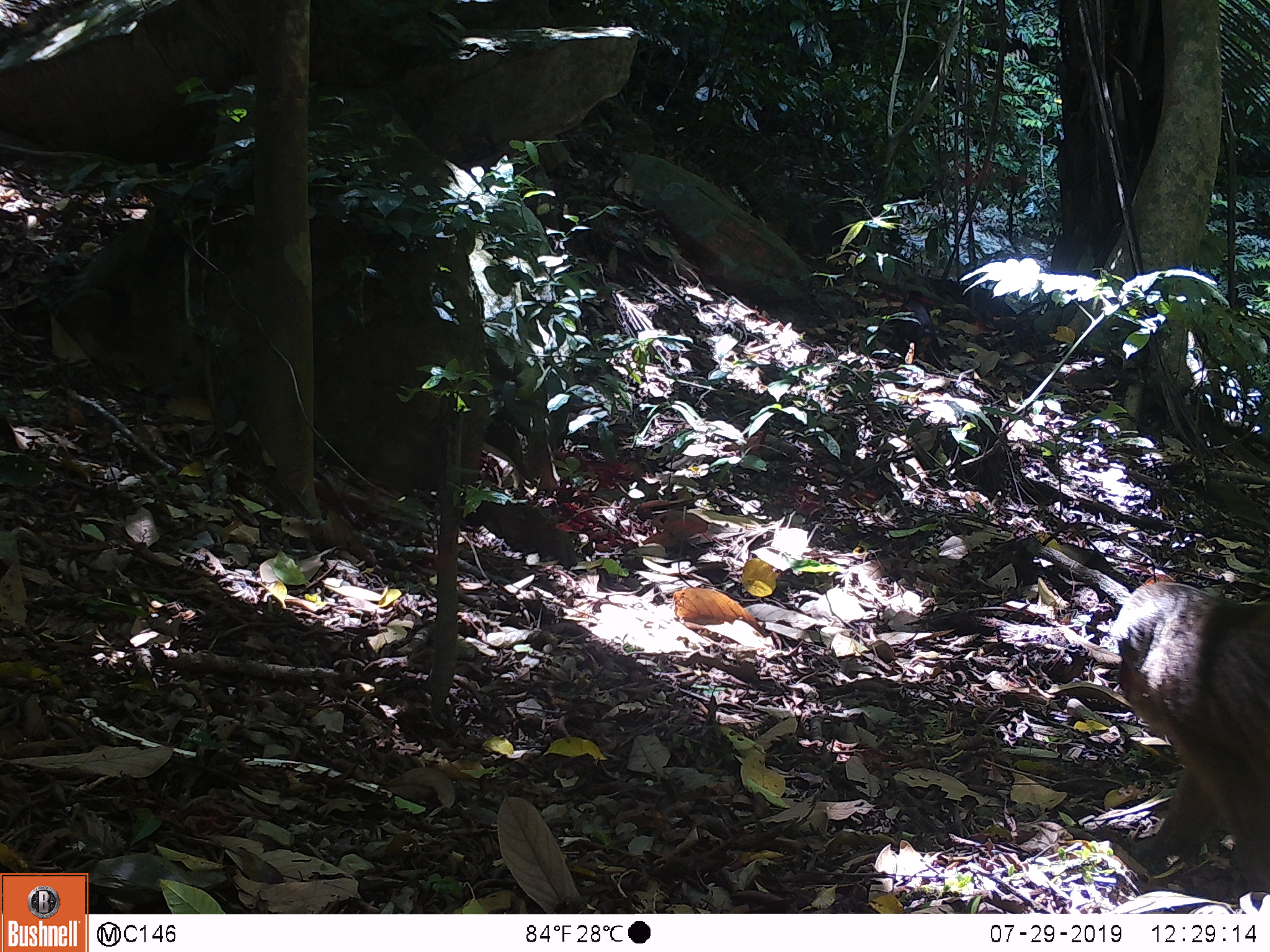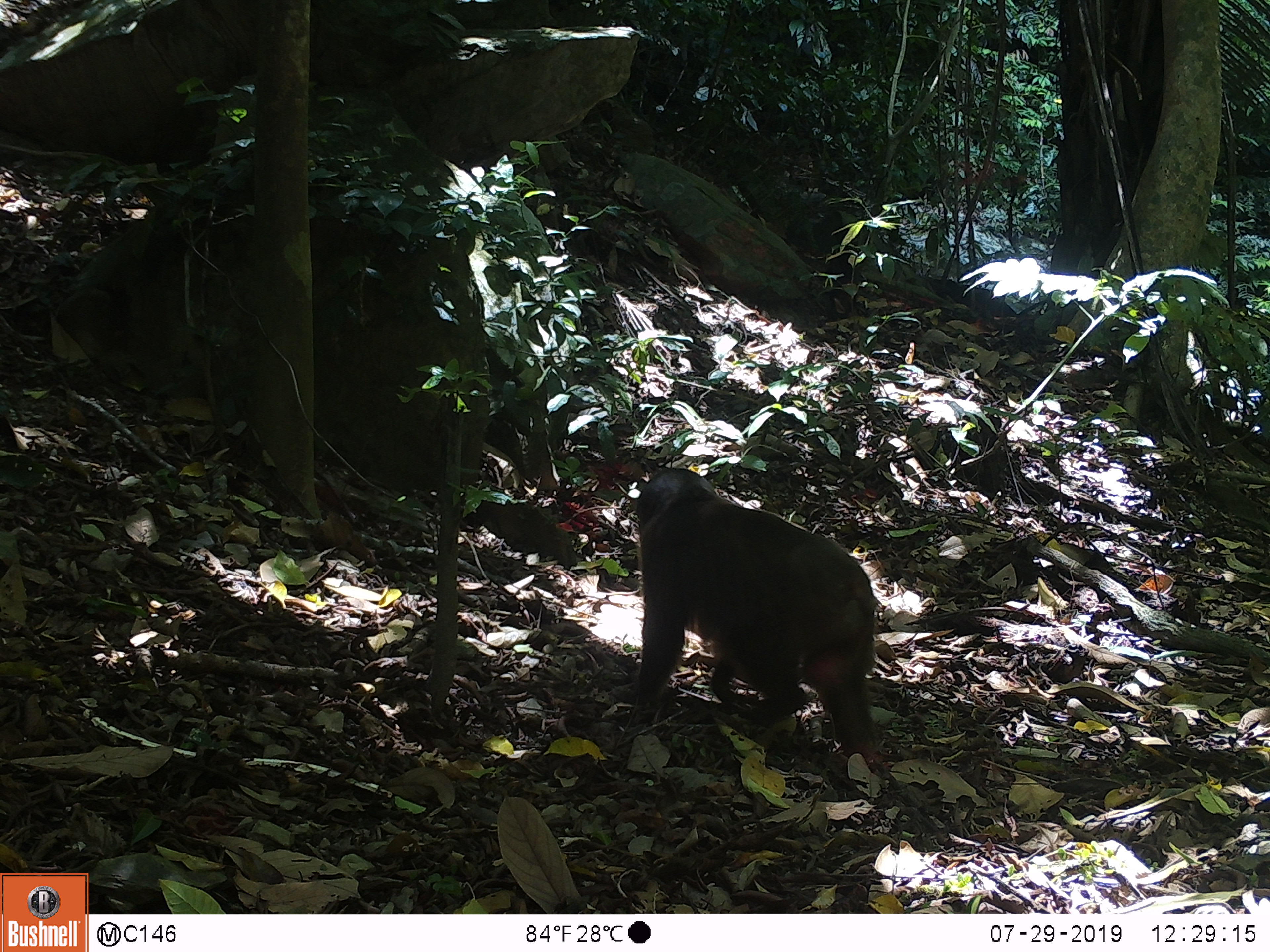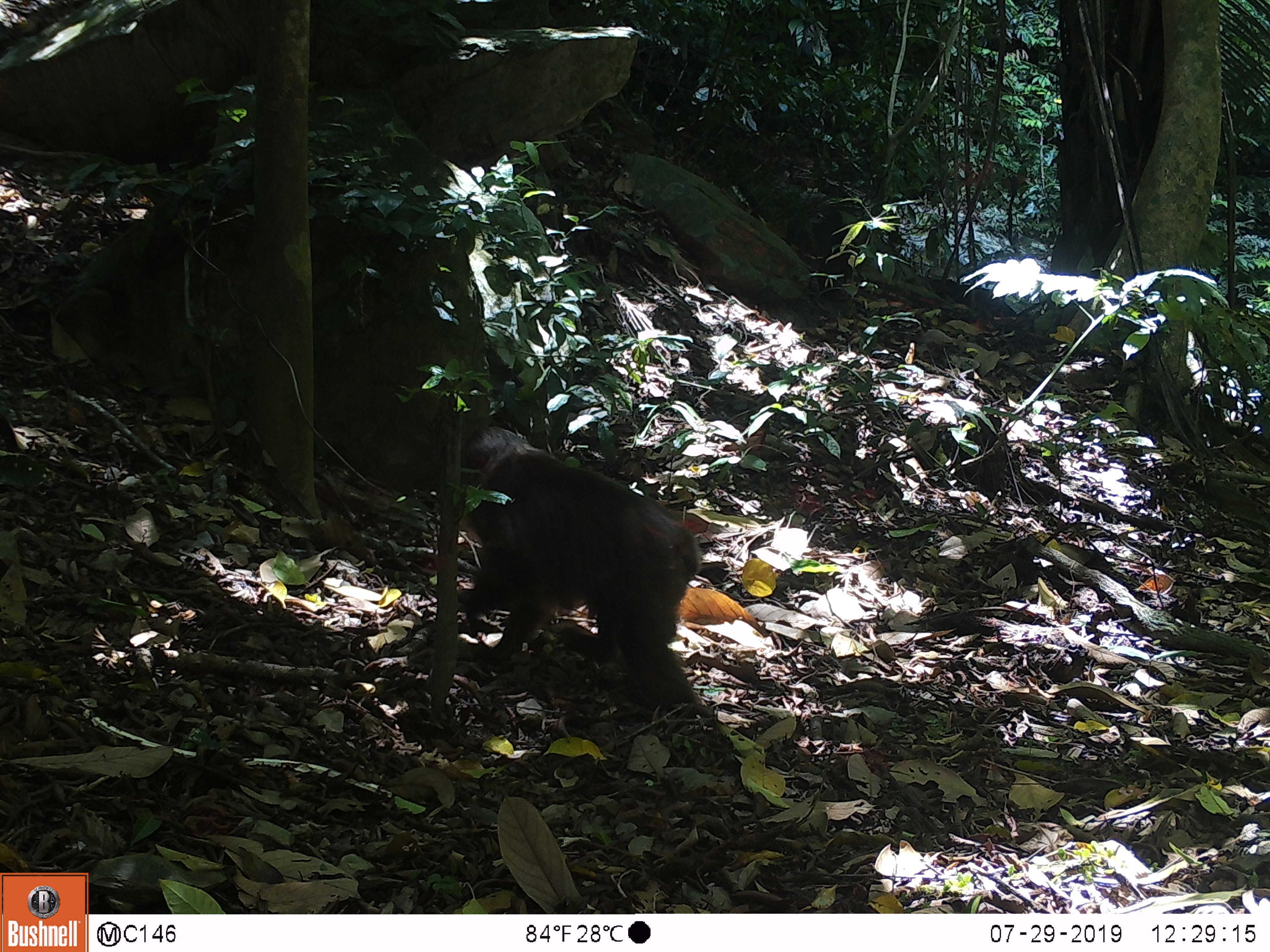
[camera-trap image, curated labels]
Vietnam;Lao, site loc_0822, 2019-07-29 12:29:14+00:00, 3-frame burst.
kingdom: Animalia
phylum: Chordata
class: Mammalia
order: Primates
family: Cercopithecidae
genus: Macaca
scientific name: Macaca arctoides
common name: stump-tailed macaque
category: stump tailed macaque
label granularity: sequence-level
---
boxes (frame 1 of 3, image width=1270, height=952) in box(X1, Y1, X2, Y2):
stump tailed macaque: box(1099, 572, 1270, 904); box(892, 290, 953, 374)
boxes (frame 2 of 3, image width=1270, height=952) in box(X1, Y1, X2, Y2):
stump tailed macaque: box(602, 464, 883, 769)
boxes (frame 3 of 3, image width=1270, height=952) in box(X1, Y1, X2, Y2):
stump tailed macaque: box(445, 420, 719, 731)